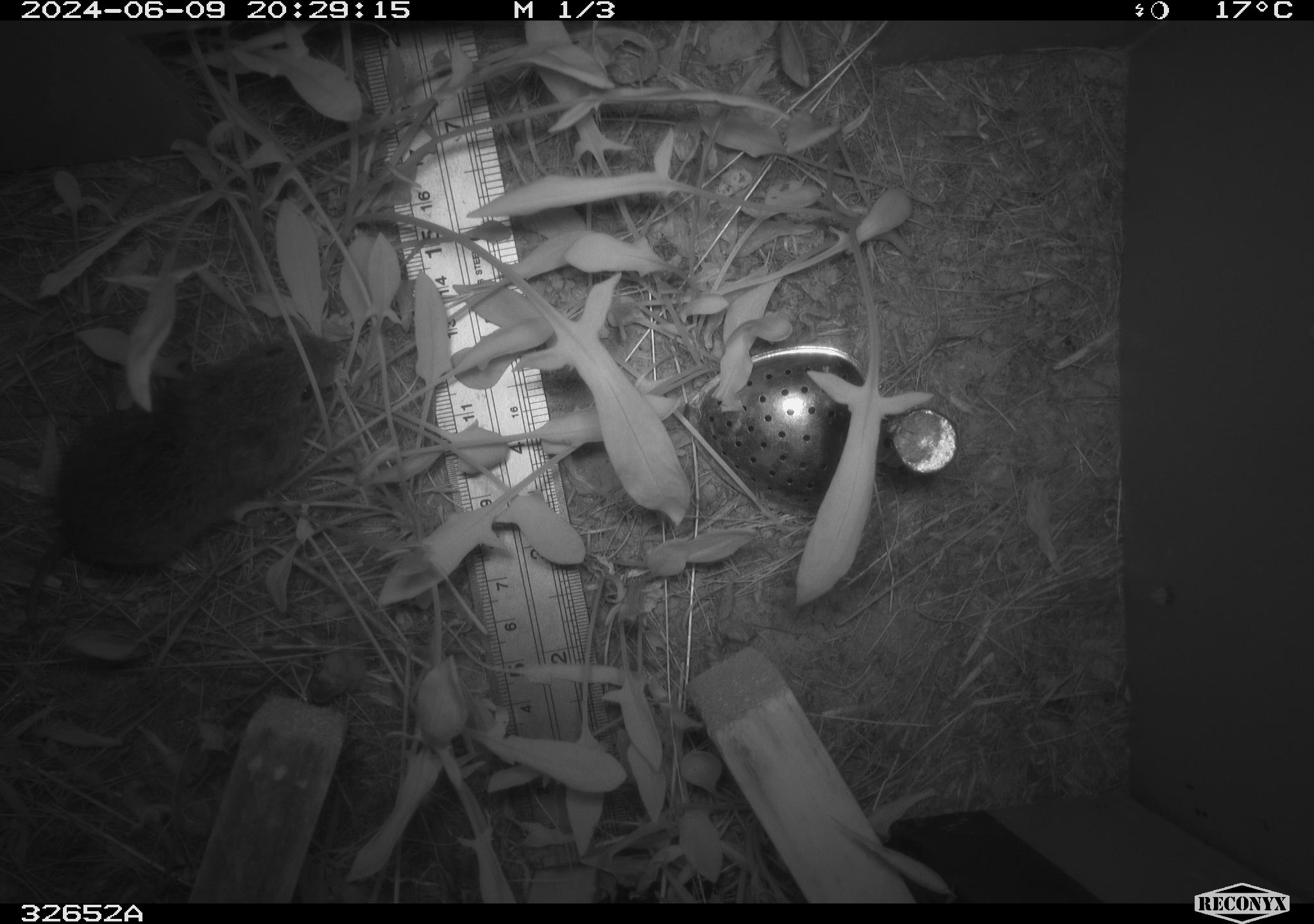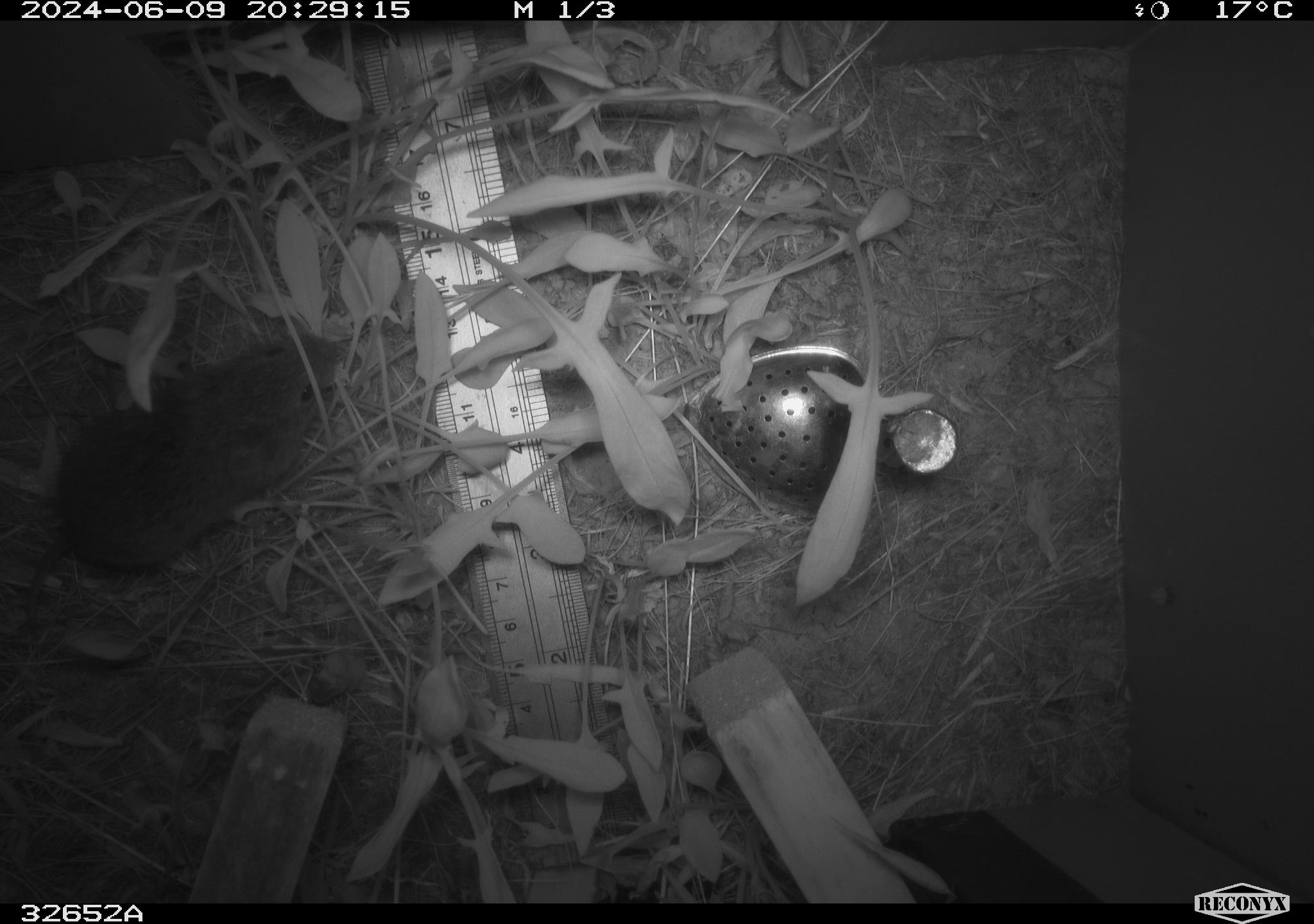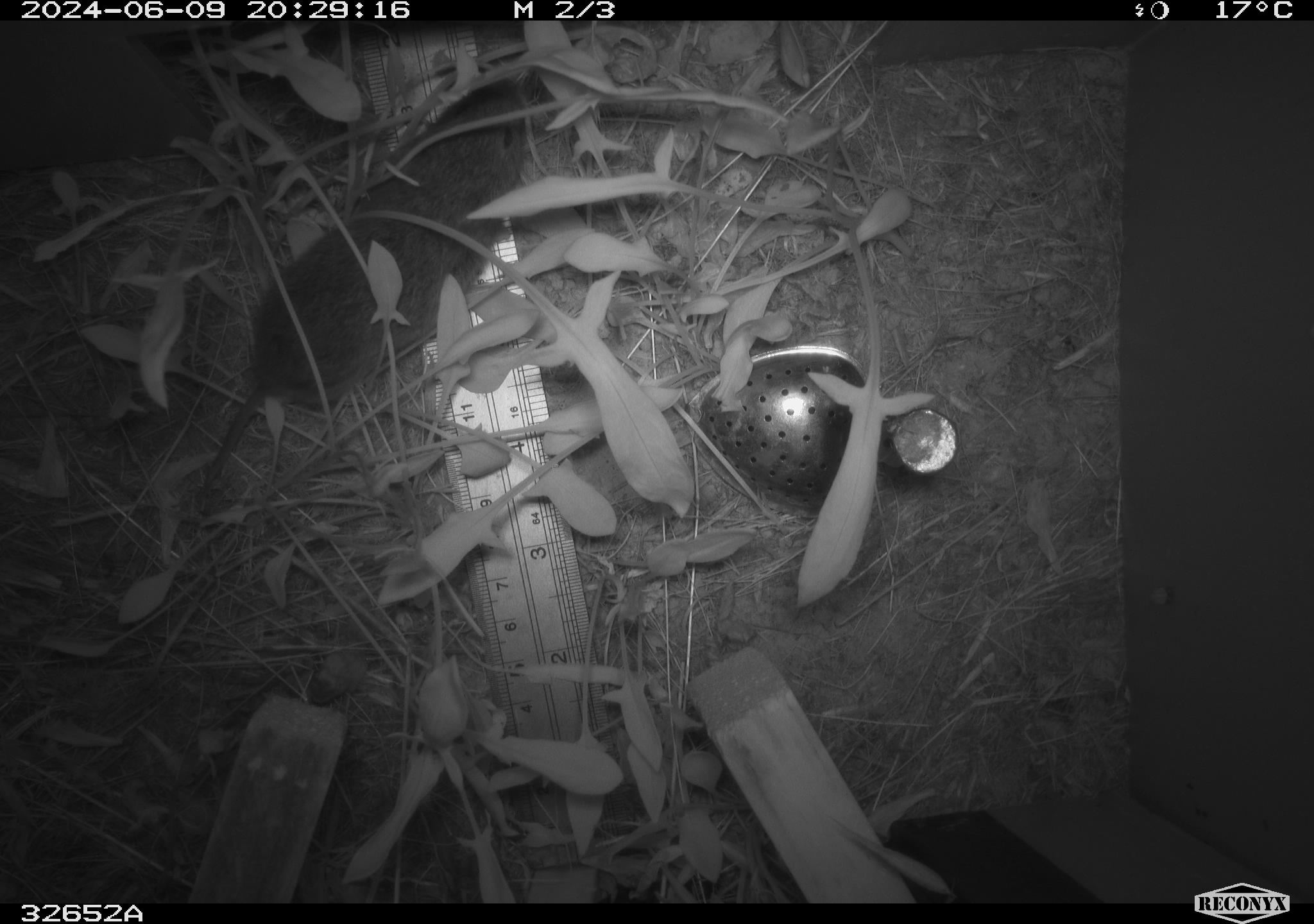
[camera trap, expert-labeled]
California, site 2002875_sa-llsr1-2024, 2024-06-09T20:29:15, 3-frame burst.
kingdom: Animalia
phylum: Chordata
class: Mammalia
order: Rodentia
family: Cricetidae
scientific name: Arvicolinae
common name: voles, lemmings, and muskrats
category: arvicolinae subfamily